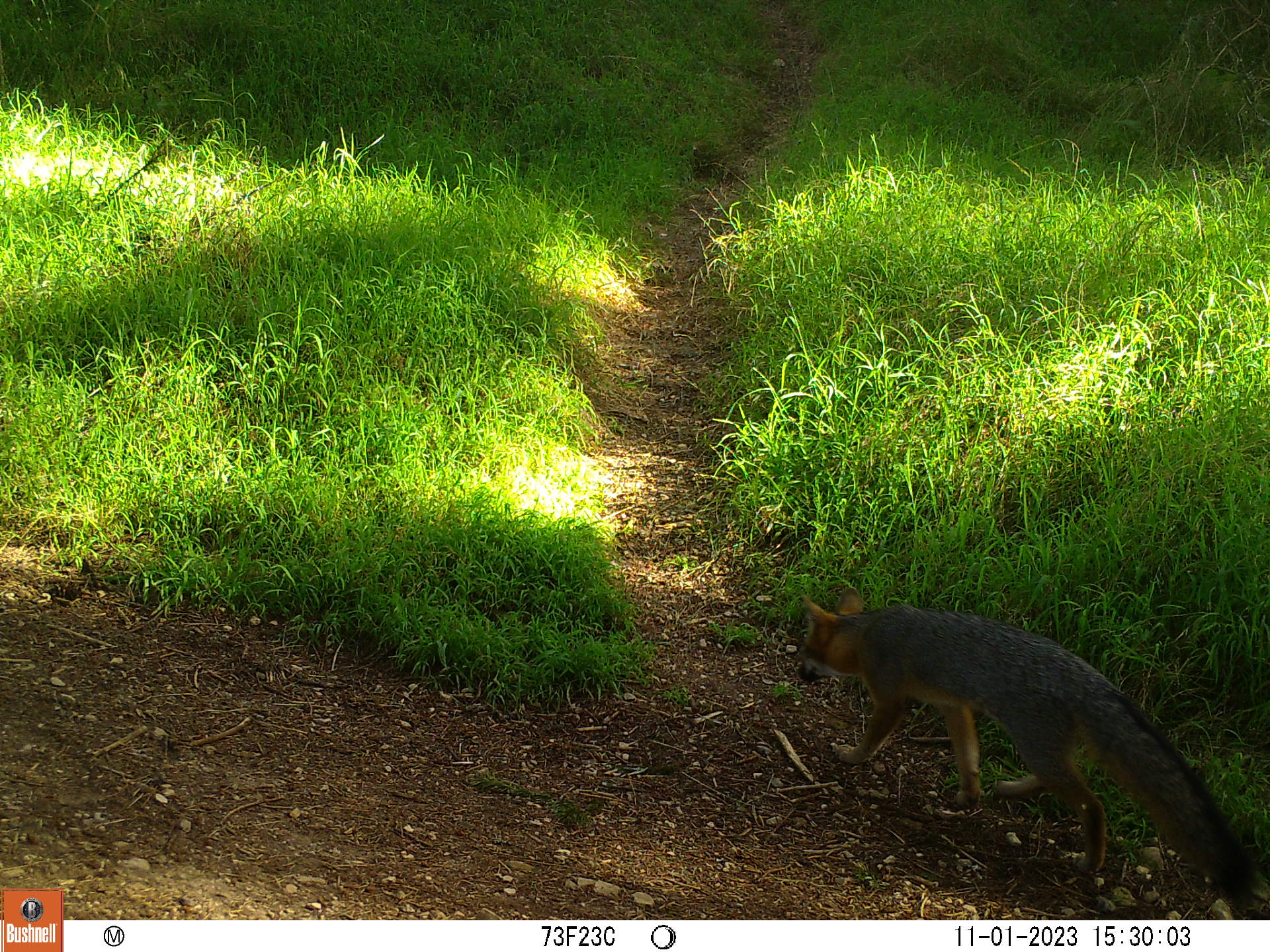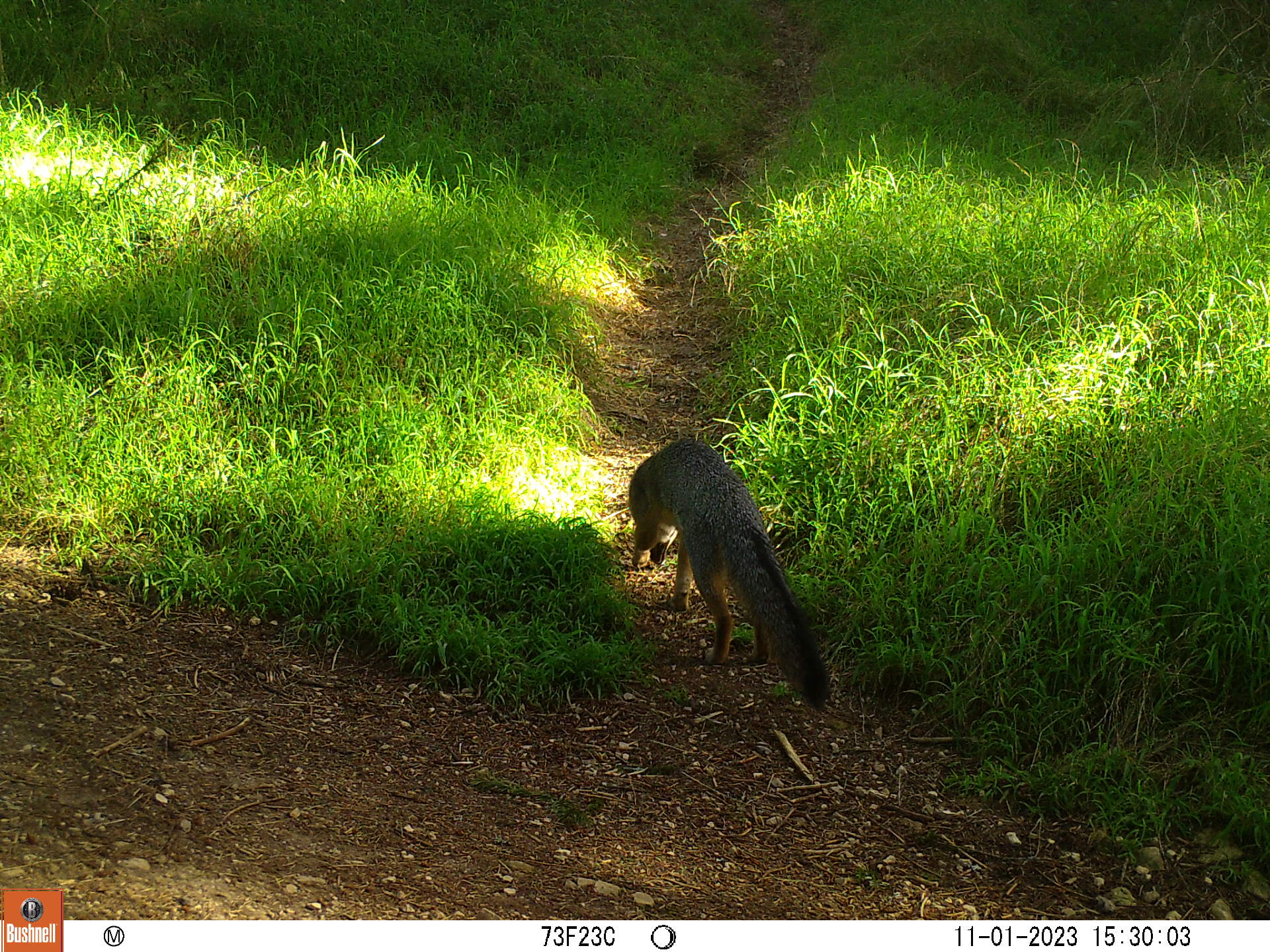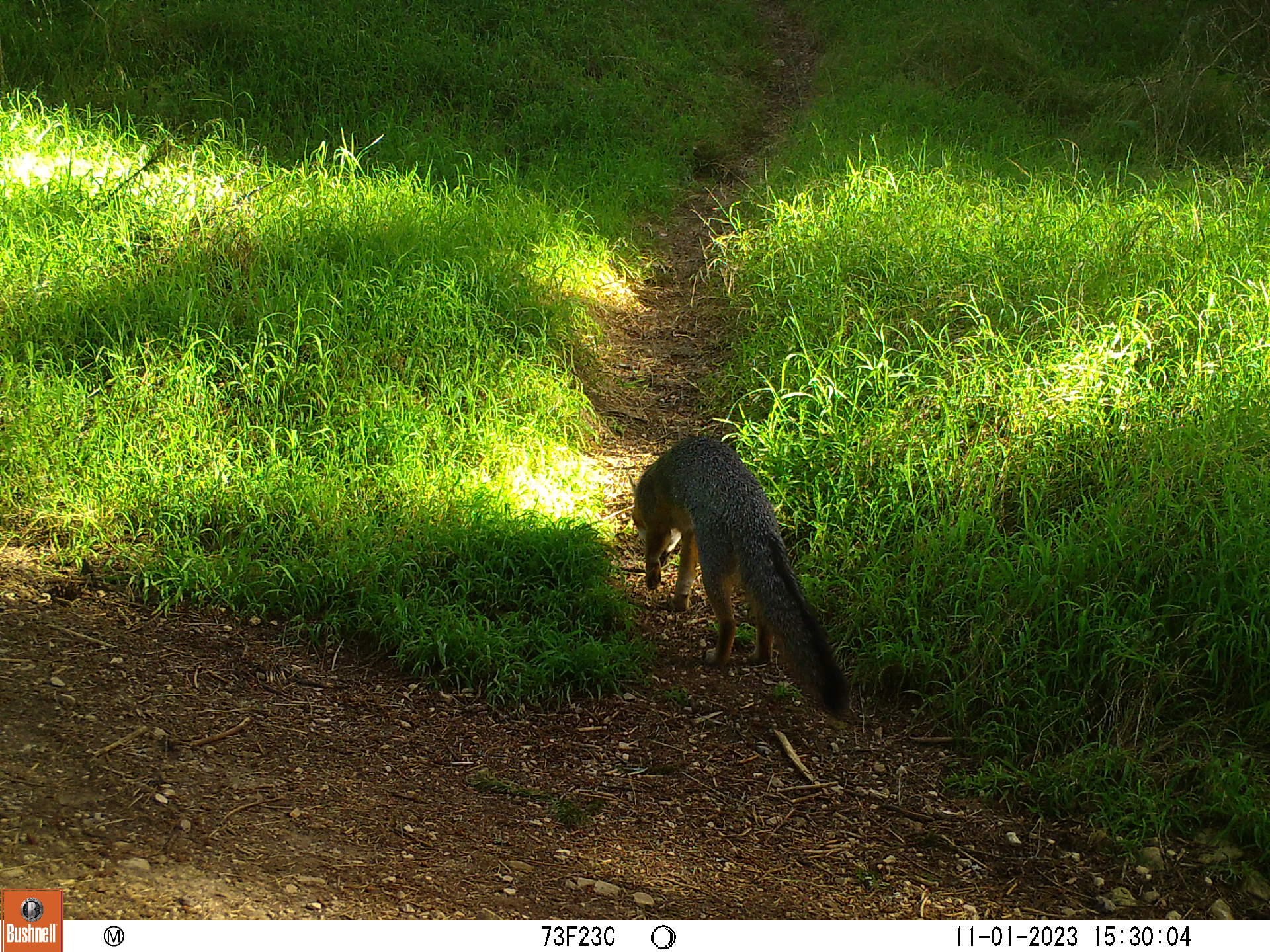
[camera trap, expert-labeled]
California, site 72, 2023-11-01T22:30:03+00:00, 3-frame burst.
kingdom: Animalia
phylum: Chordata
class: Mammalia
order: Carnivora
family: Canidae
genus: Urocyon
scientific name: Urocyon cinereoargenteus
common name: gray fox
Gray fox (Urocyon cinereoargenteus).